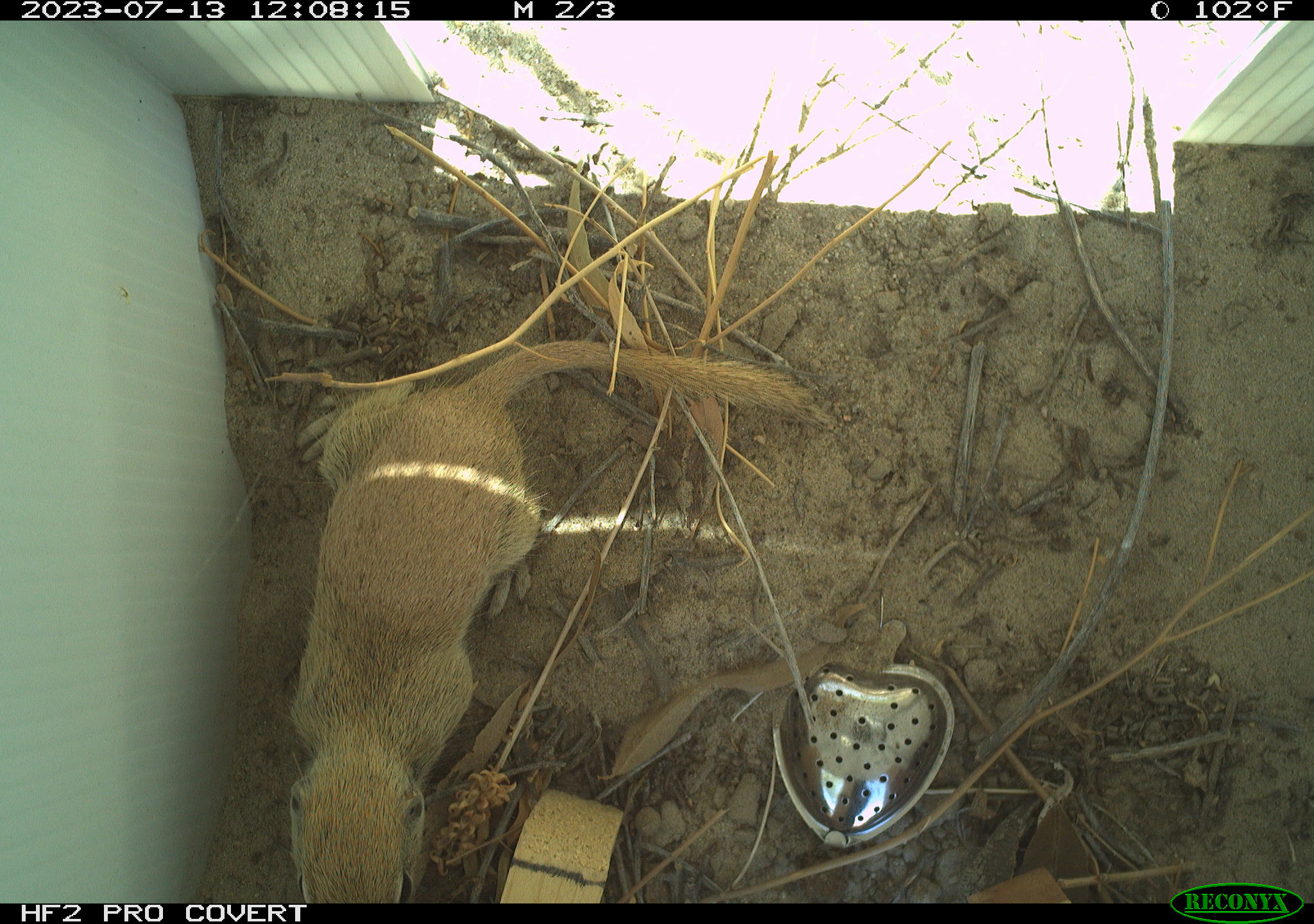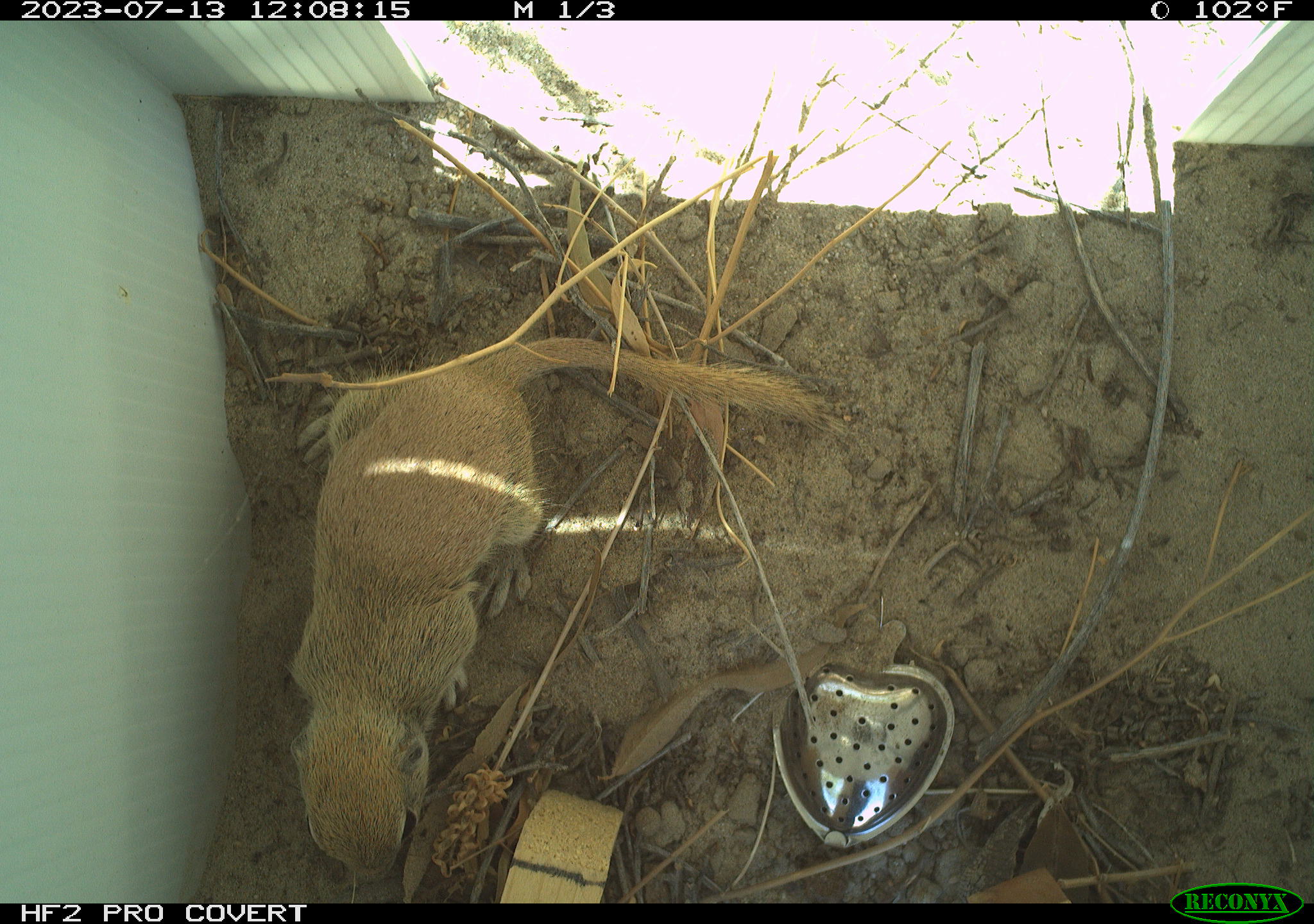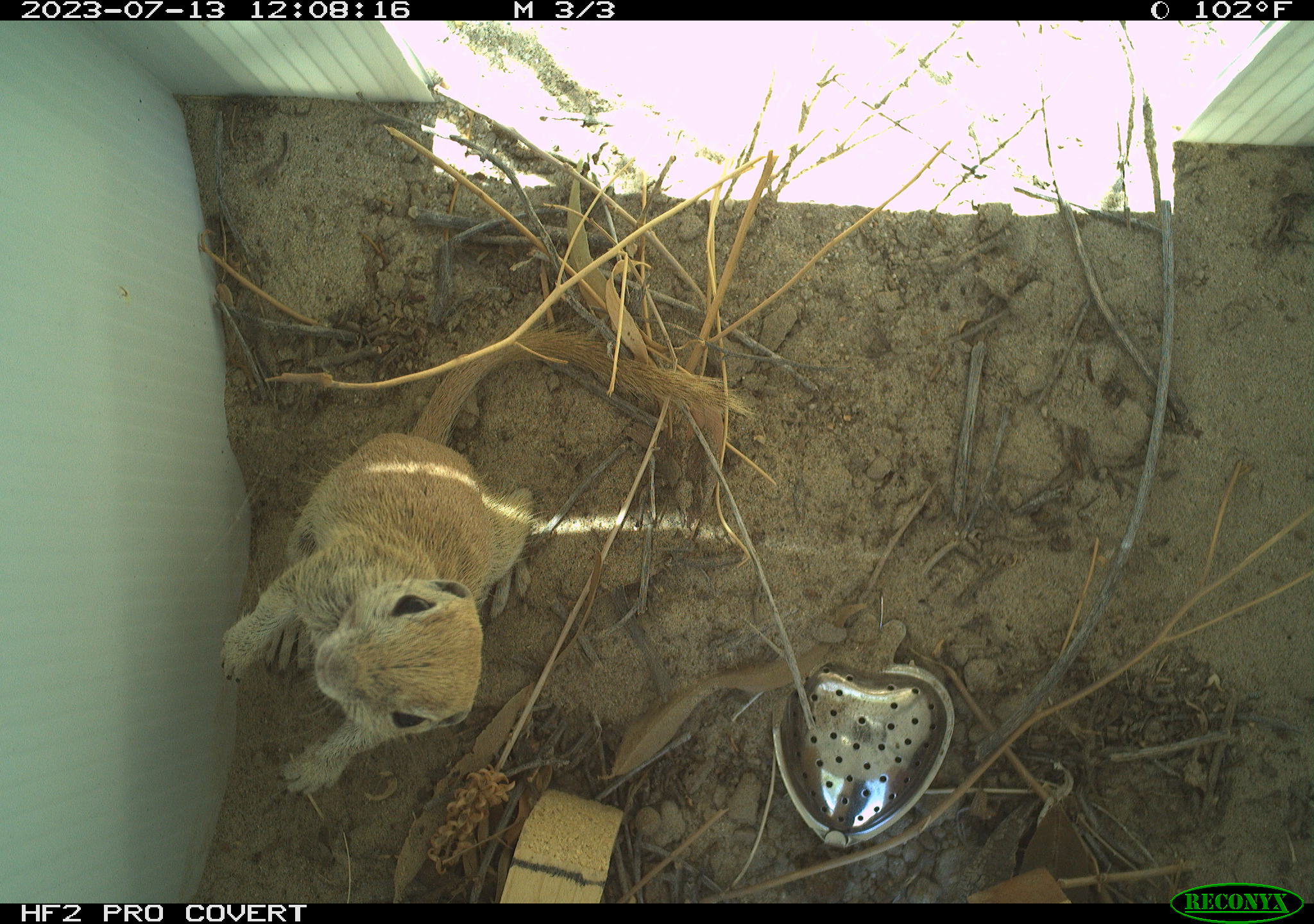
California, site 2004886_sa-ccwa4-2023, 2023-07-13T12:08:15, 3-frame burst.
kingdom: Animalia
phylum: Chordata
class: Mammalia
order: Rodentia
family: Sciuridae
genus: Xerospermophilus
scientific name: Xerospermophilus tereticaudus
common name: round-tailed ground squirrel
Round-tailed ground squirrel (Xerospermophilus tereticaudus).